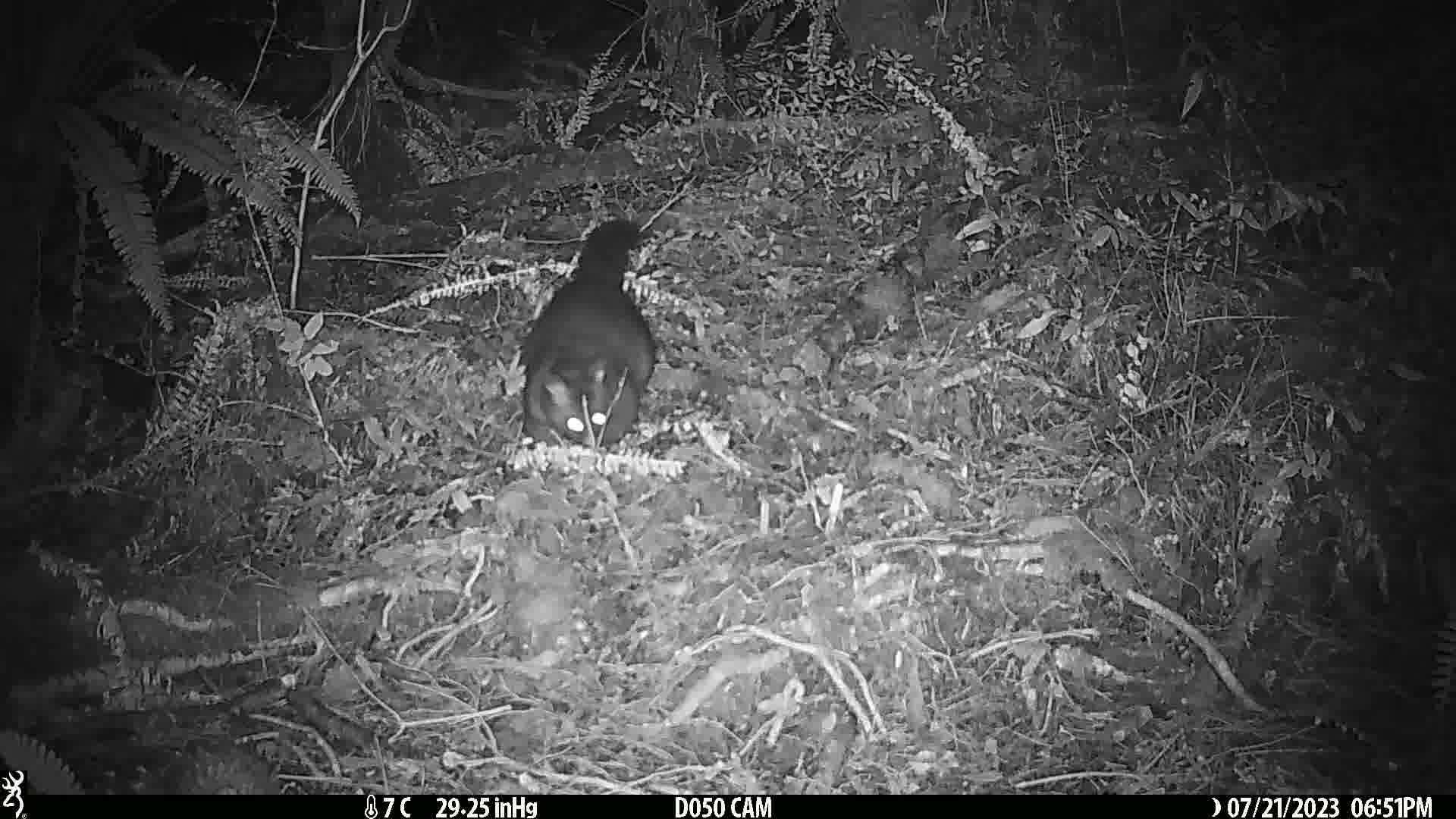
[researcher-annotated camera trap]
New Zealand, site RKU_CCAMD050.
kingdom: Animalia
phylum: Chordata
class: Mammalia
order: Diprotodontia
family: Phalangeridae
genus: Trichosurus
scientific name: Trichosurus vulpecula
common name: common brushtail possum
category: possum